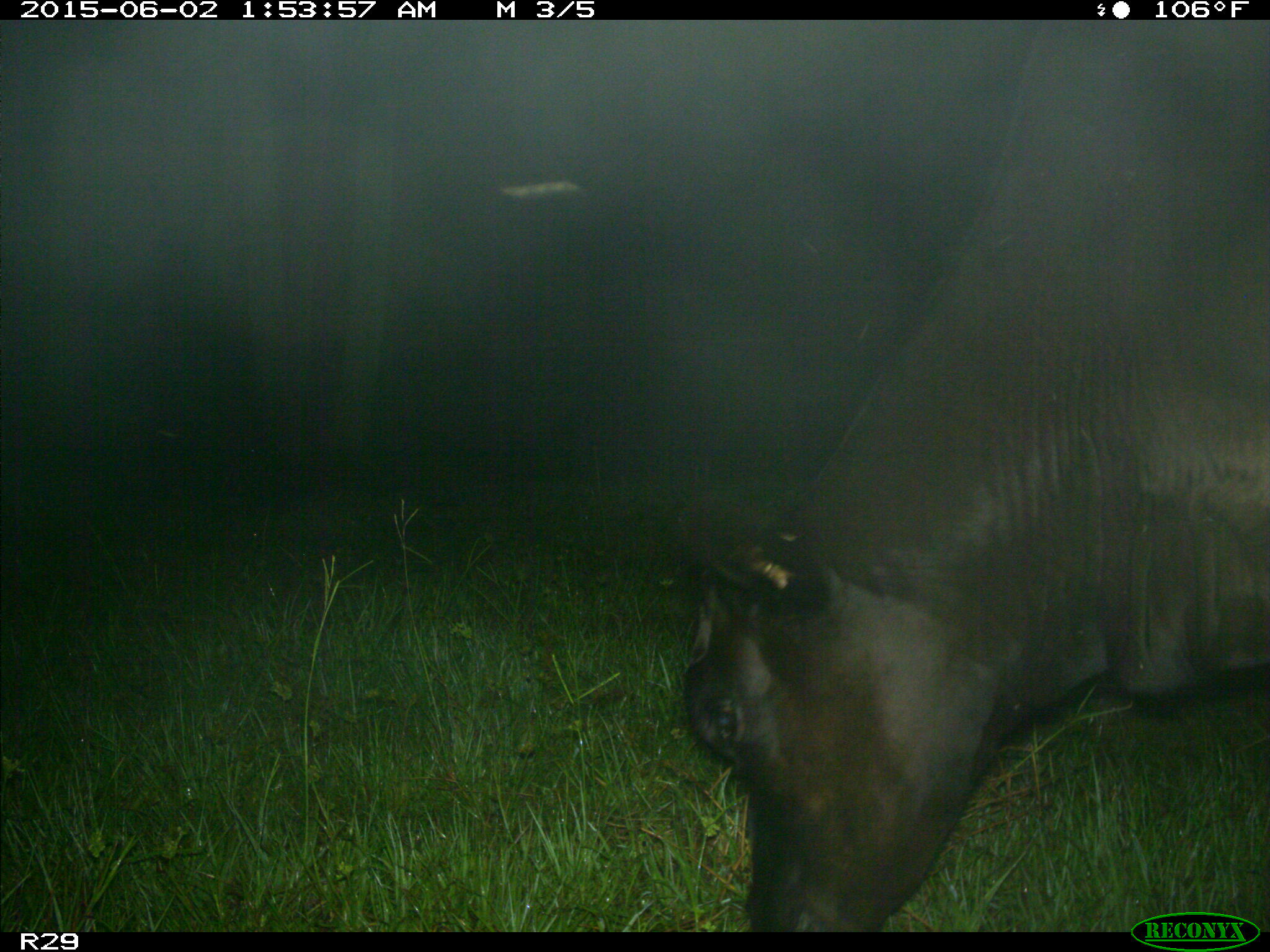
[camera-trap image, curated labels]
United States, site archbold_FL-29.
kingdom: Animalia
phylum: Chordata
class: Mammalia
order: Artiodactyla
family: Bovidae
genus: Bos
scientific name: Bos taurus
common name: domestic cow